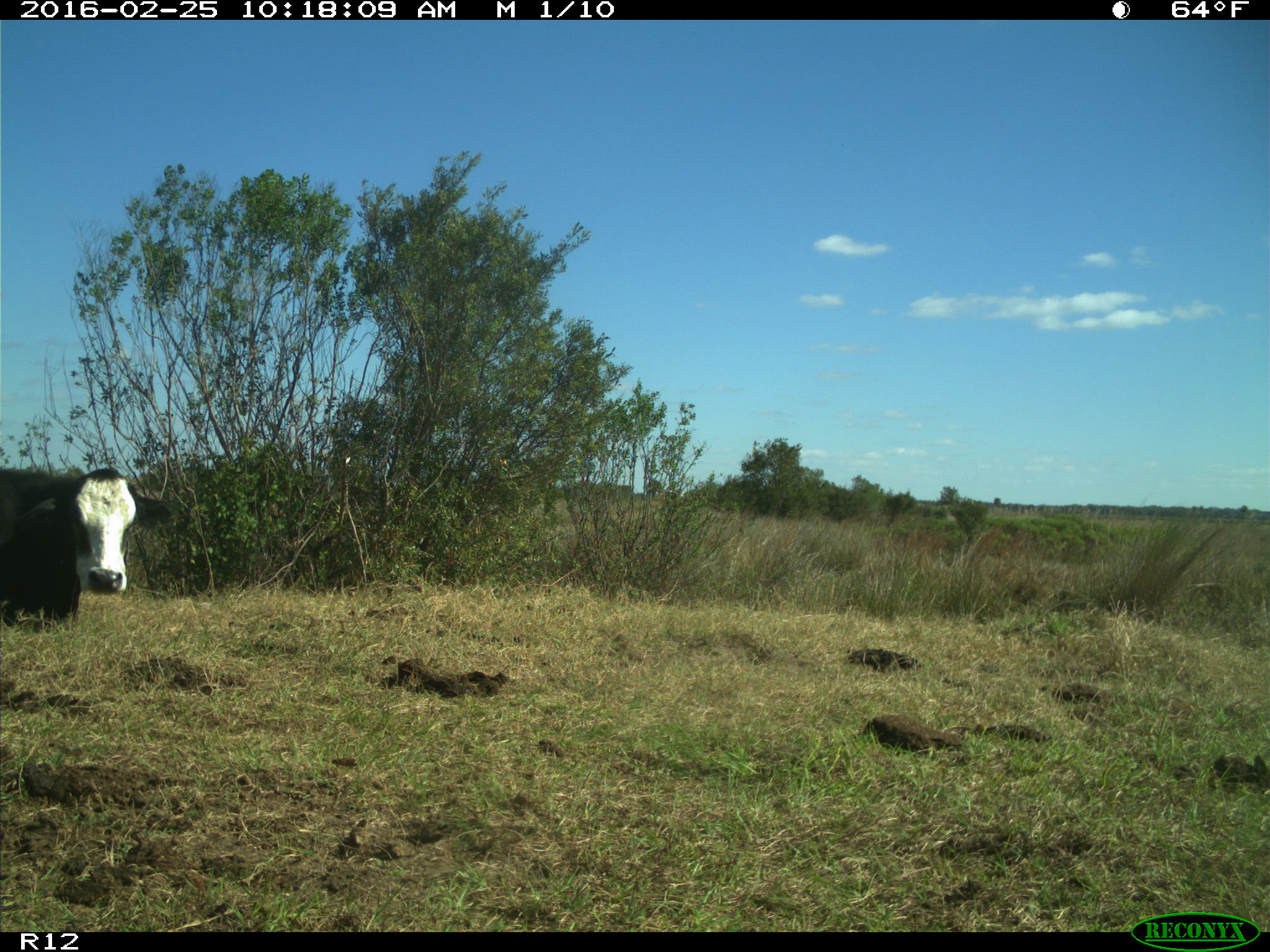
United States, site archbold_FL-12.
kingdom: Animalia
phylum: Chordata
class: Mammalia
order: Artiodactyla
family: Bovidae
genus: Bos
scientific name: Bos taurus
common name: domestic cow